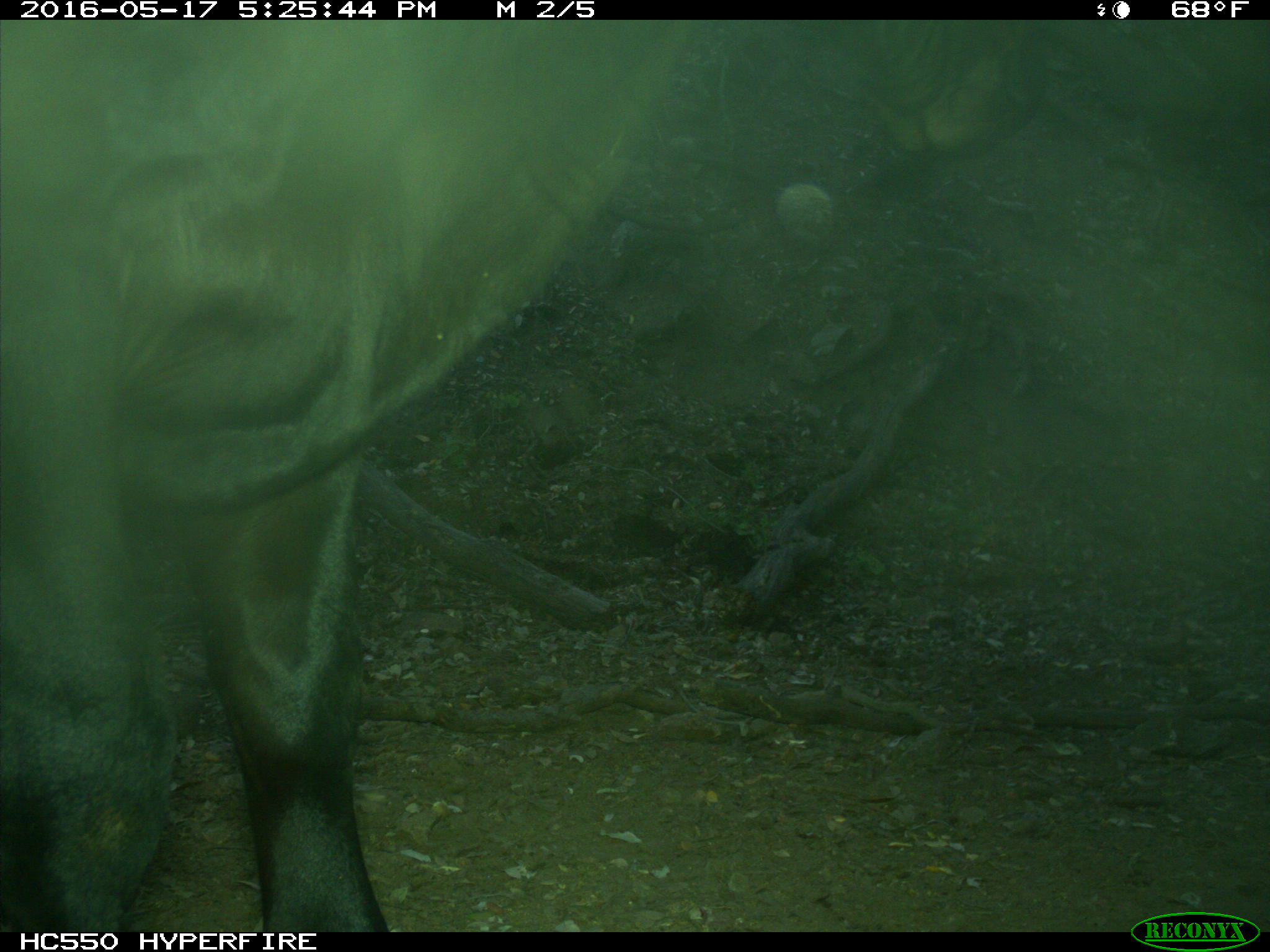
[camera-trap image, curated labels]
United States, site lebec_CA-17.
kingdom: Animalia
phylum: Chordata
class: Mammalia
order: Artiodactyla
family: Bovidae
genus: Bos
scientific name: Bos taurus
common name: domestic cow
Bos taurus (domestic cow).